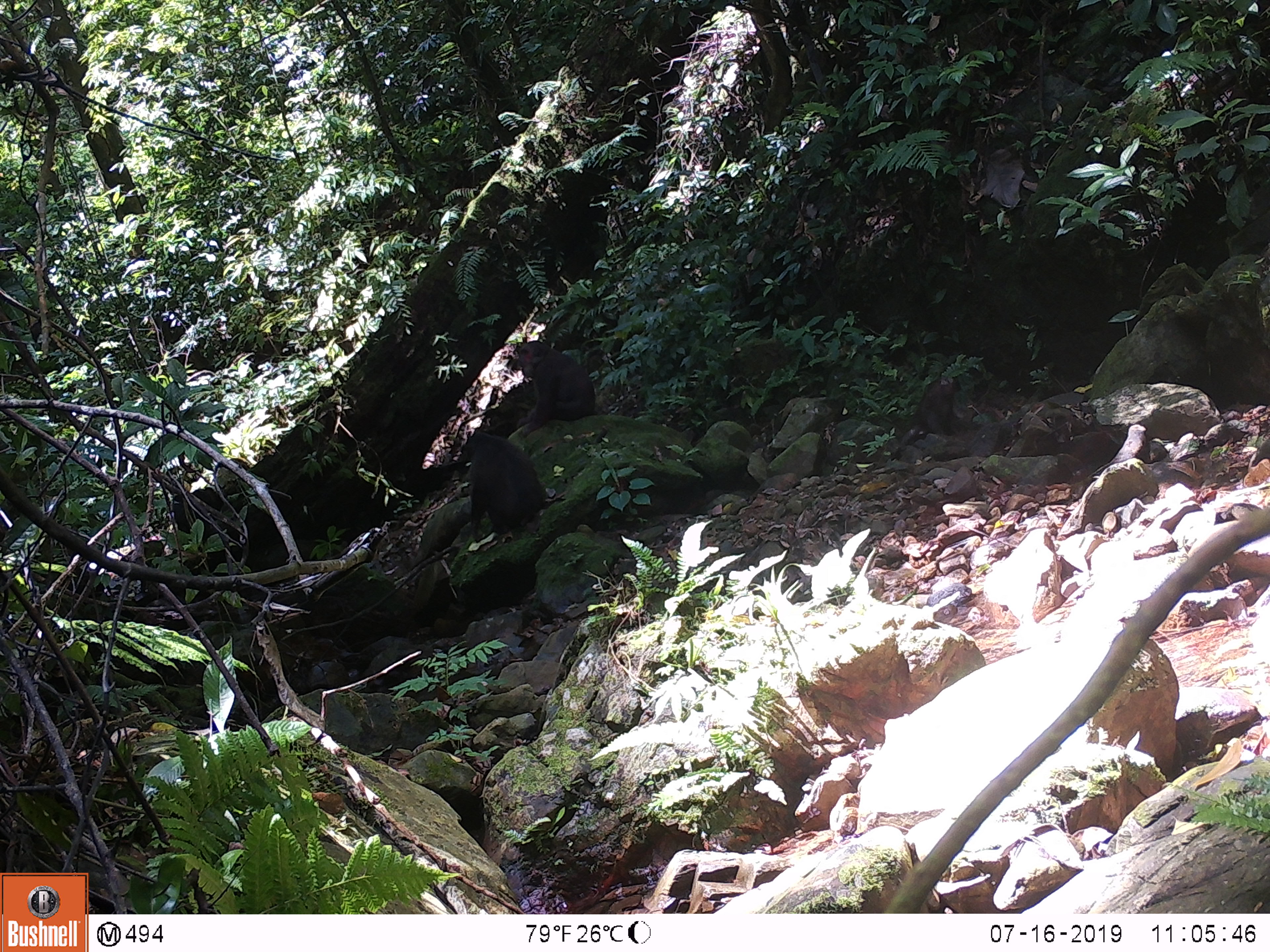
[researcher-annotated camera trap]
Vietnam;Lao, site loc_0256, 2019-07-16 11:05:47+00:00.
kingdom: Animalia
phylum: Chordata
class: Mammalia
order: Primates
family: Cercopithecidae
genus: Macaca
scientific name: Macaca arctoides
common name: stump-tailed macaque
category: stump tailed macaque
Stump tailed macaque (stump-tailed macaque) (Macaca arctoides). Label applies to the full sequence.